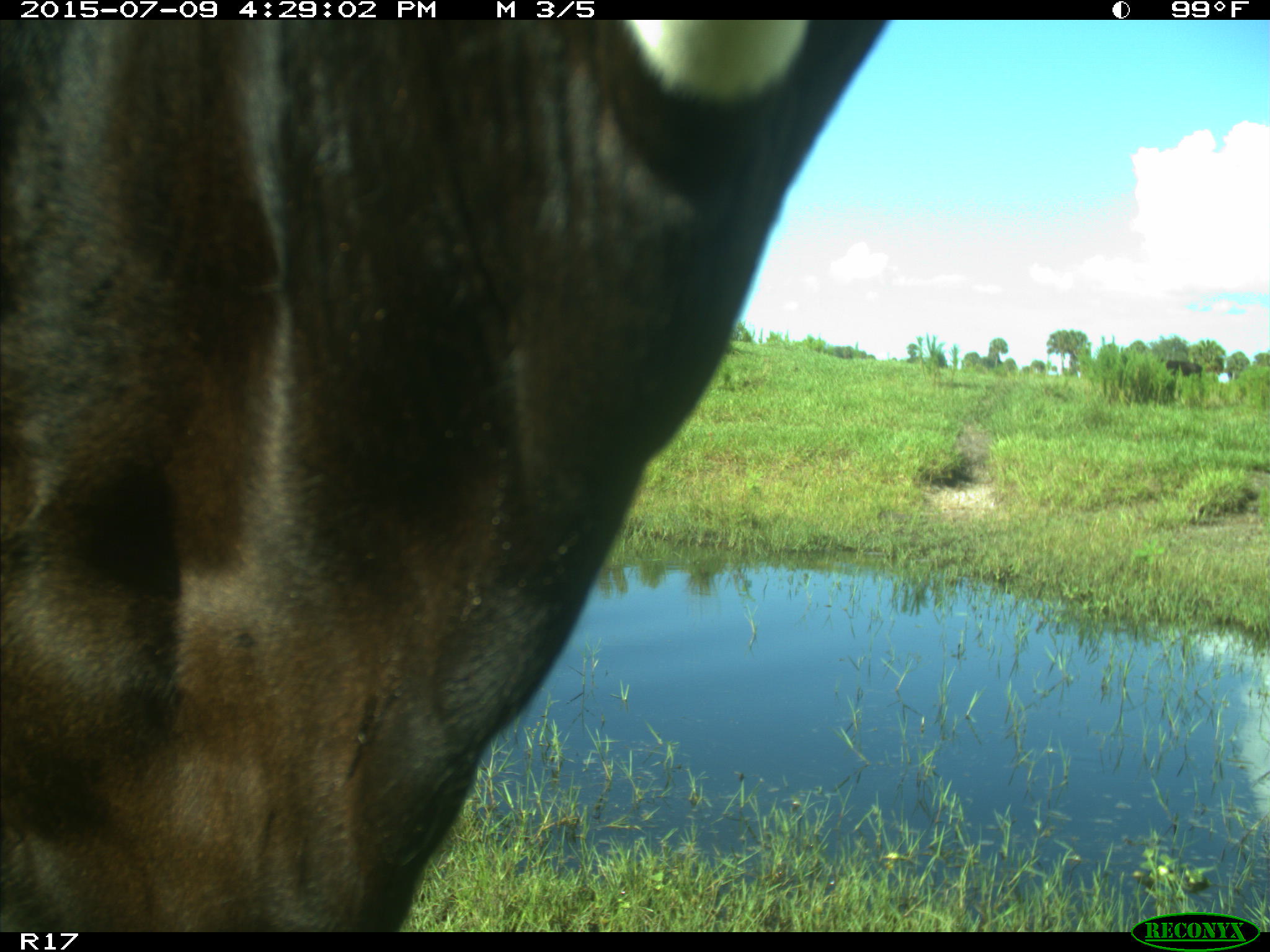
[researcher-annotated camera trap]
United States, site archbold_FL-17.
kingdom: Animalia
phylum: Chordata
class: Mammalia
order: Artiodactyla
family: Bovidae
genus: Bos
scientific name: Bos taurus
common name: domestic cow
Bos taurus (domestic cow).